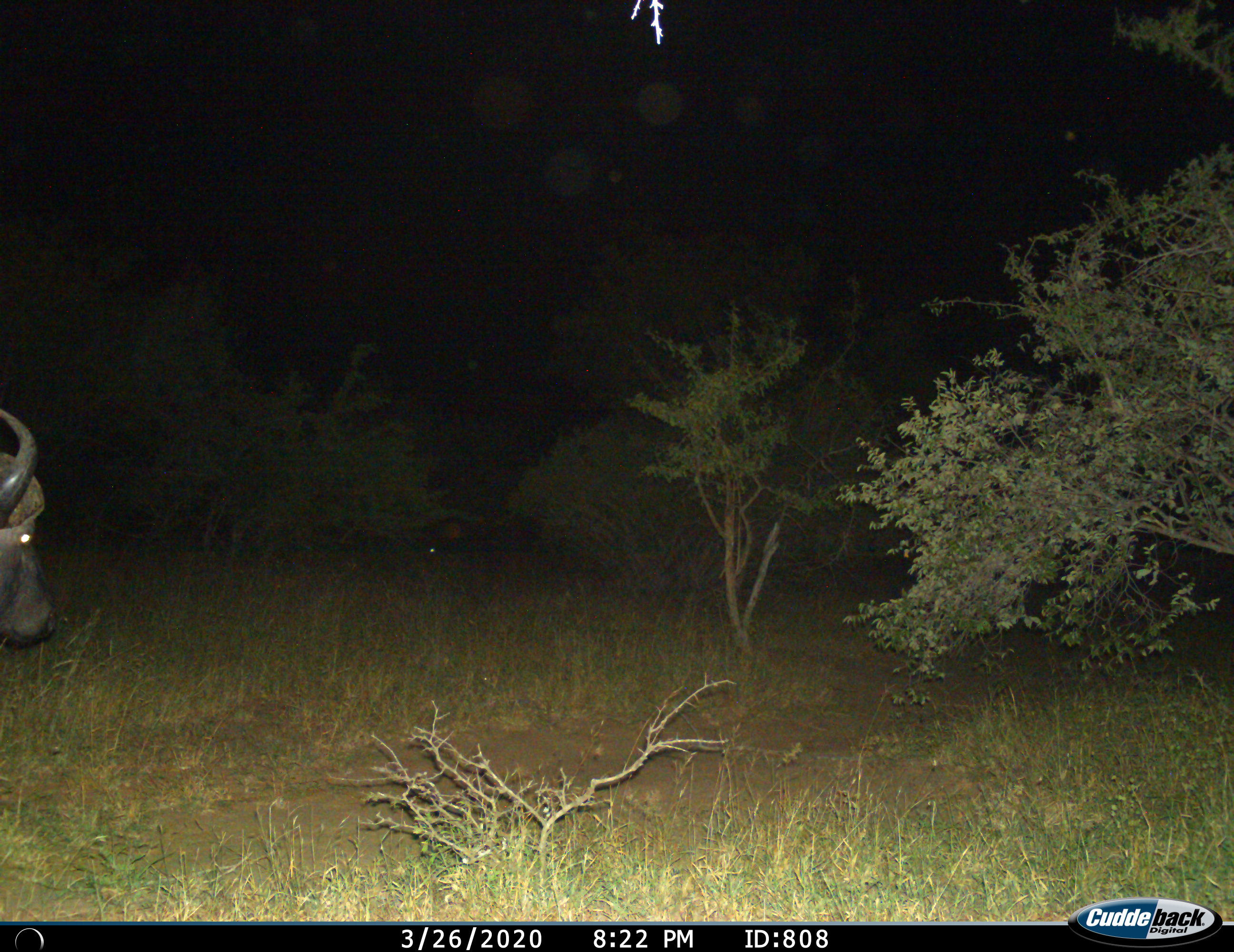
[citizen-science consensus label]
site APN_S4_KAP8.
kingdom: Animalia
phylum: Chordata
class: Mammalia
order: Artiodactyla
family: Bovidae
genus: Syncerus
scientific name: Syncerus caffer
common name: african buffalo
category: buffalo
Buffalo (african buffalo) (Syncerus caffer), count 1. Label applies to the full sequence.